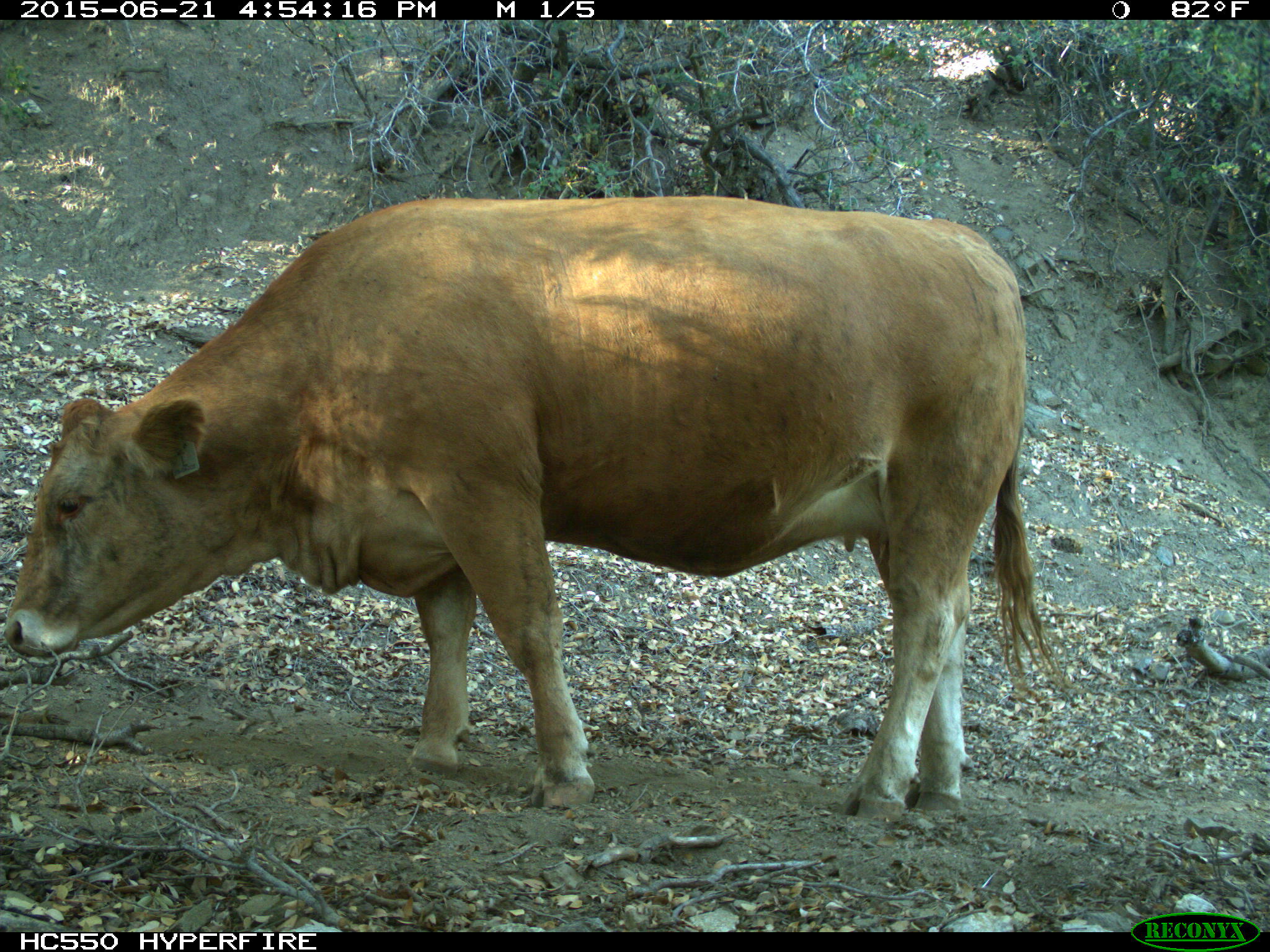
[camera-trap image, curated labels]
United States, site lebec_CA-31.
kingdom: Animalia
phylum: Chordata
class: Mammalia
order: Artiodactyla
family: Bovidae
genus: Bos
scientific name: Bos taurus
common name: domestic cow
Bos taurus (domestic cow).